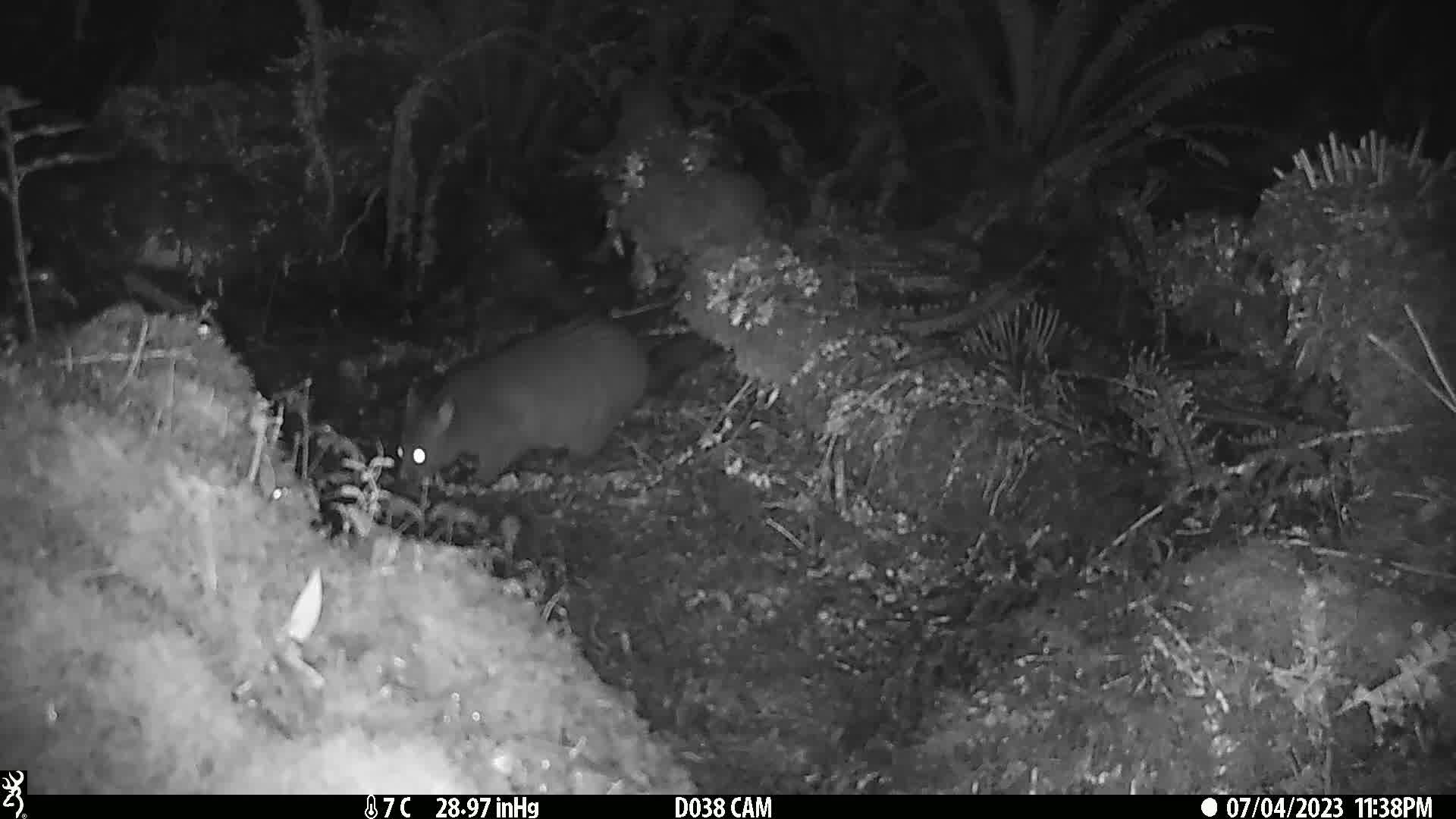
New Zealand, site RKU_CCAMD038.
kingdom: Animalia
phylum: Chordata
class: Mammalia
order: Diprotodontia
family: Phalangeridae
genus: Trichosurus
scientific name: Trichosurus vulpecula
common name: common brushtail possum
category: possum